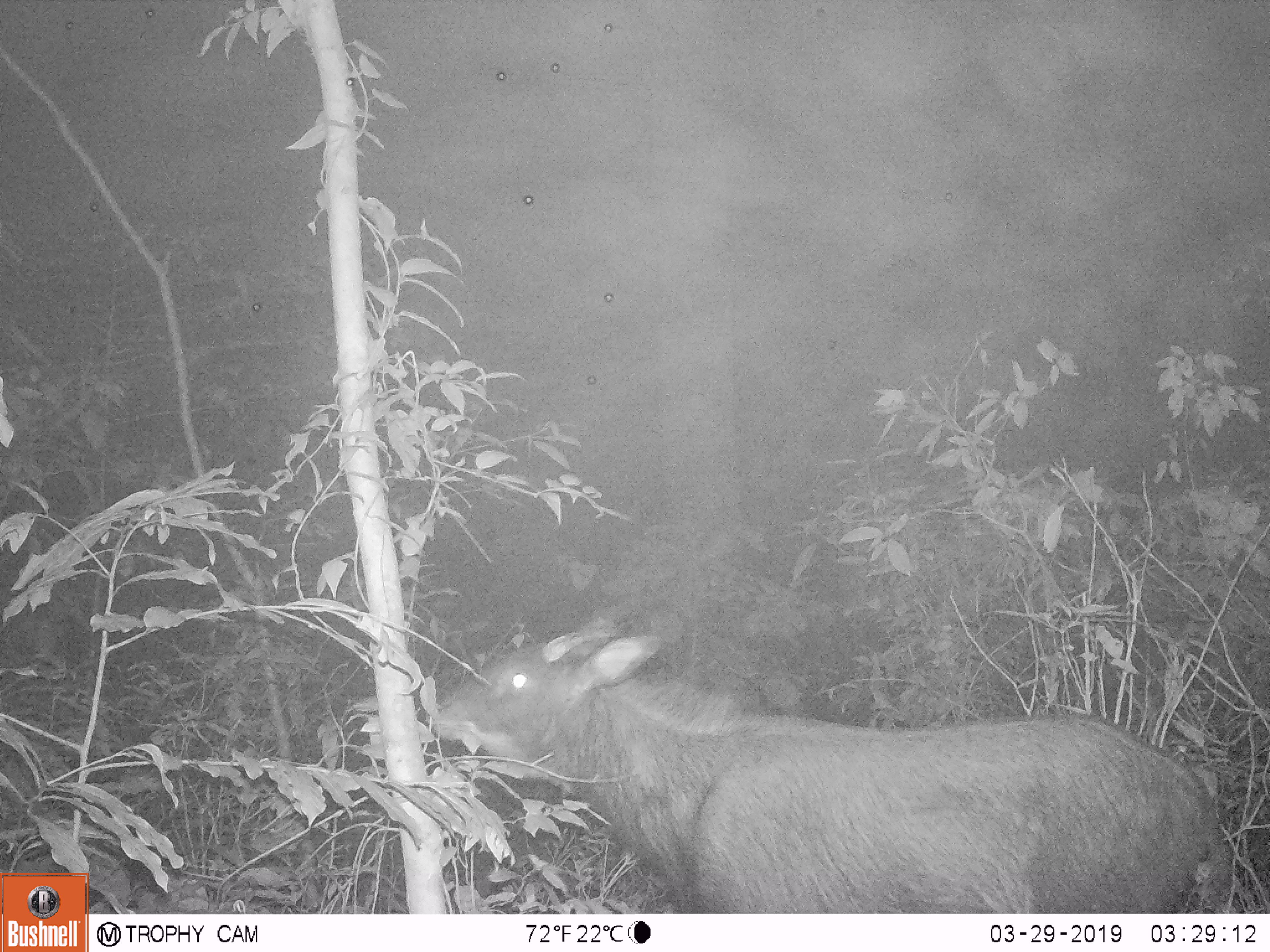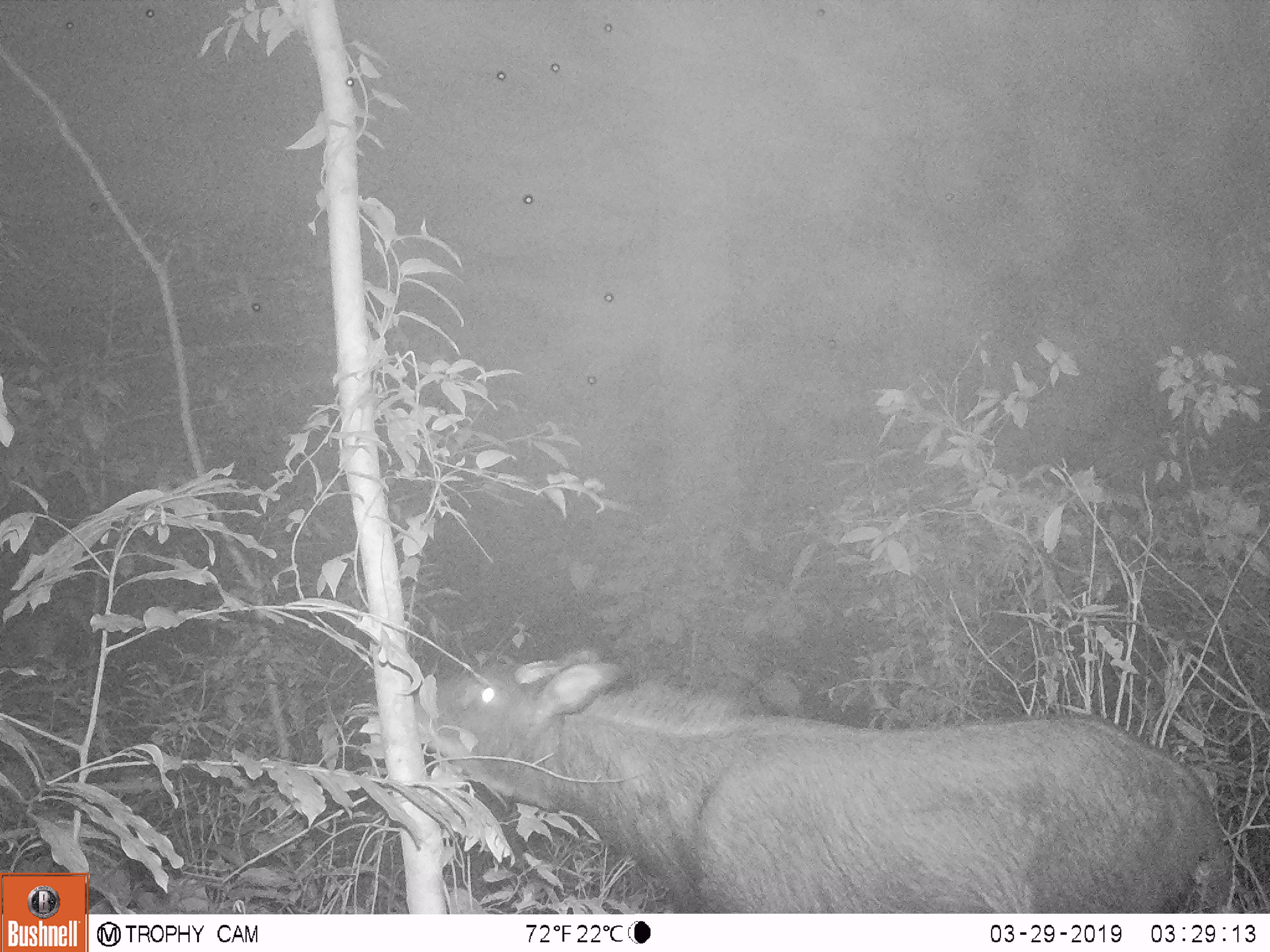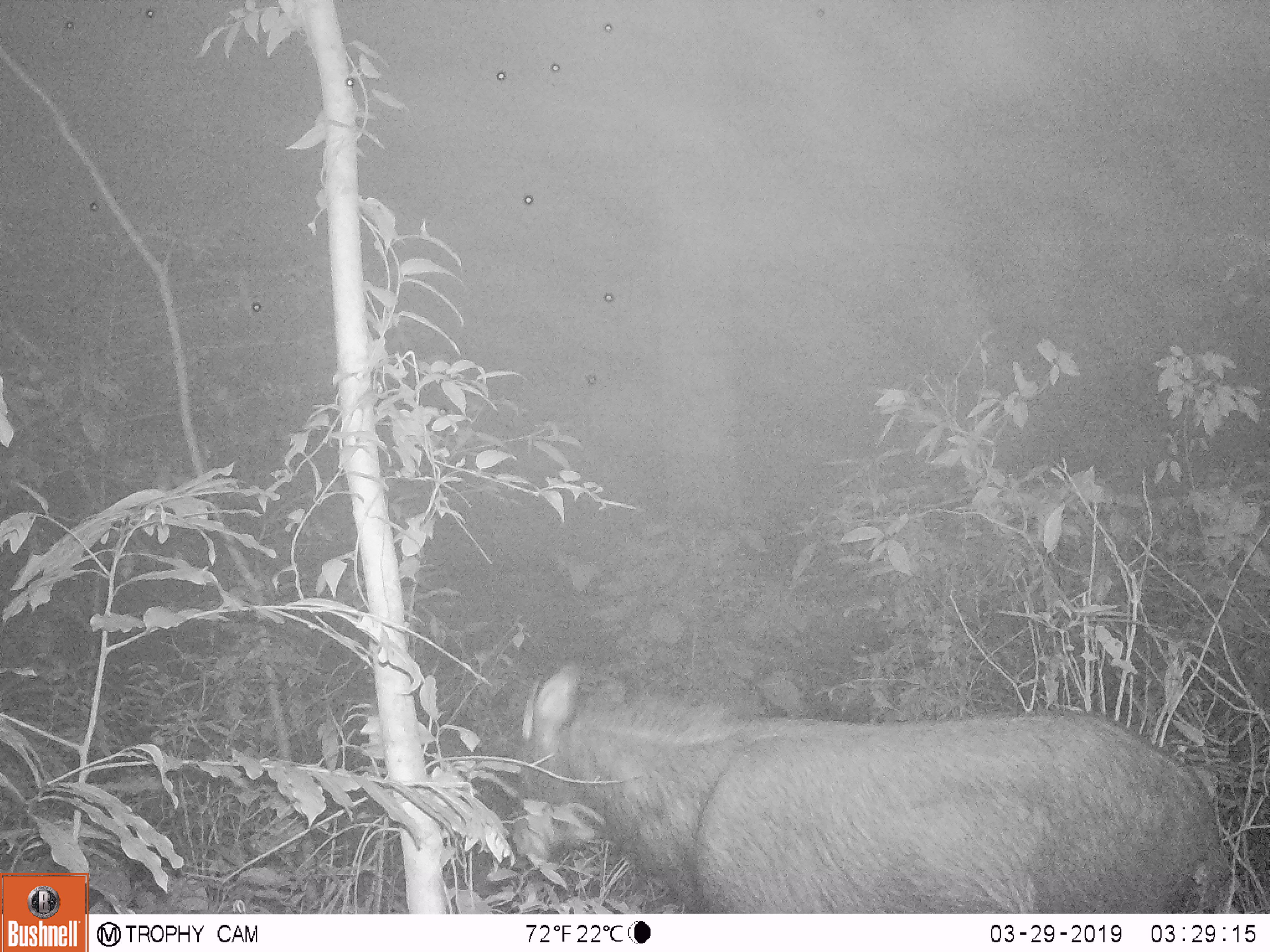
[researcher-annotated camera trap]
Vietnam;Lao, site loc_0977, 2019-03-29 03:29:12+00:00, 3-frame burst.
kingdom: Animalia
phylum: Chordata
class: Mammalia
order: Artiodactyla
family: Bovidae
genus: Capricornis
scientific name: Capricornis sumatraensis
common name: chinese serow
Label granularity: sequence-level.